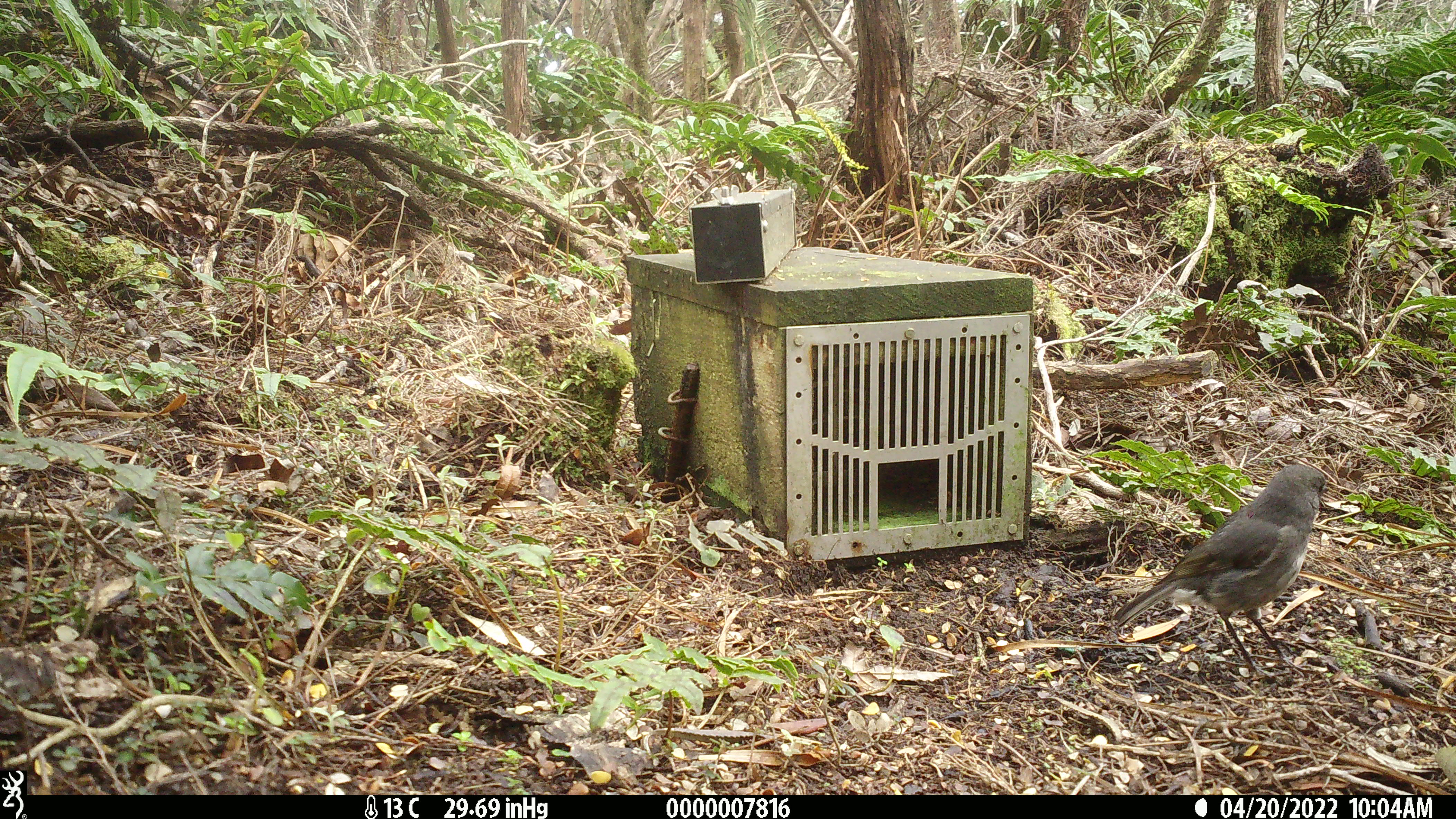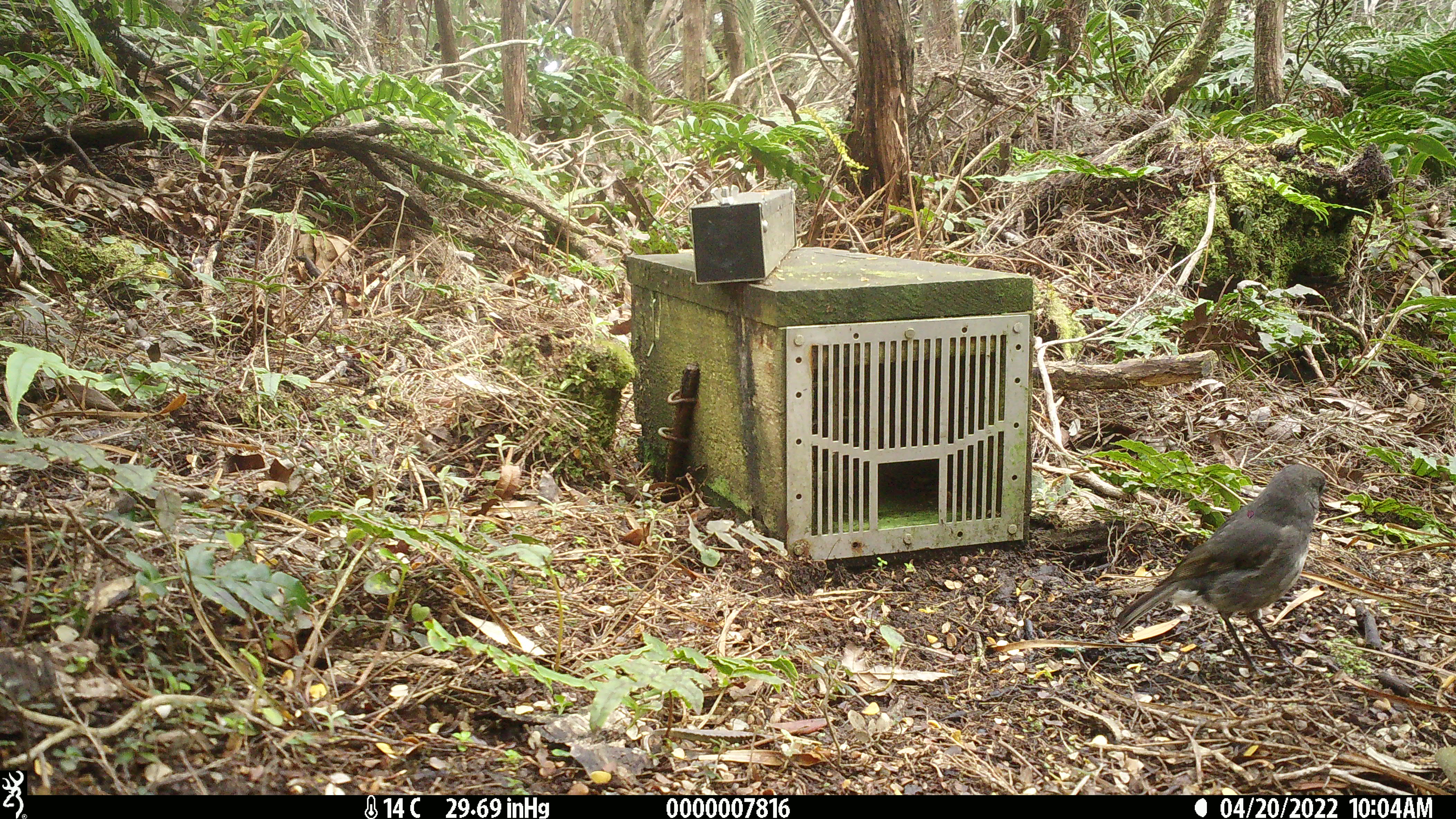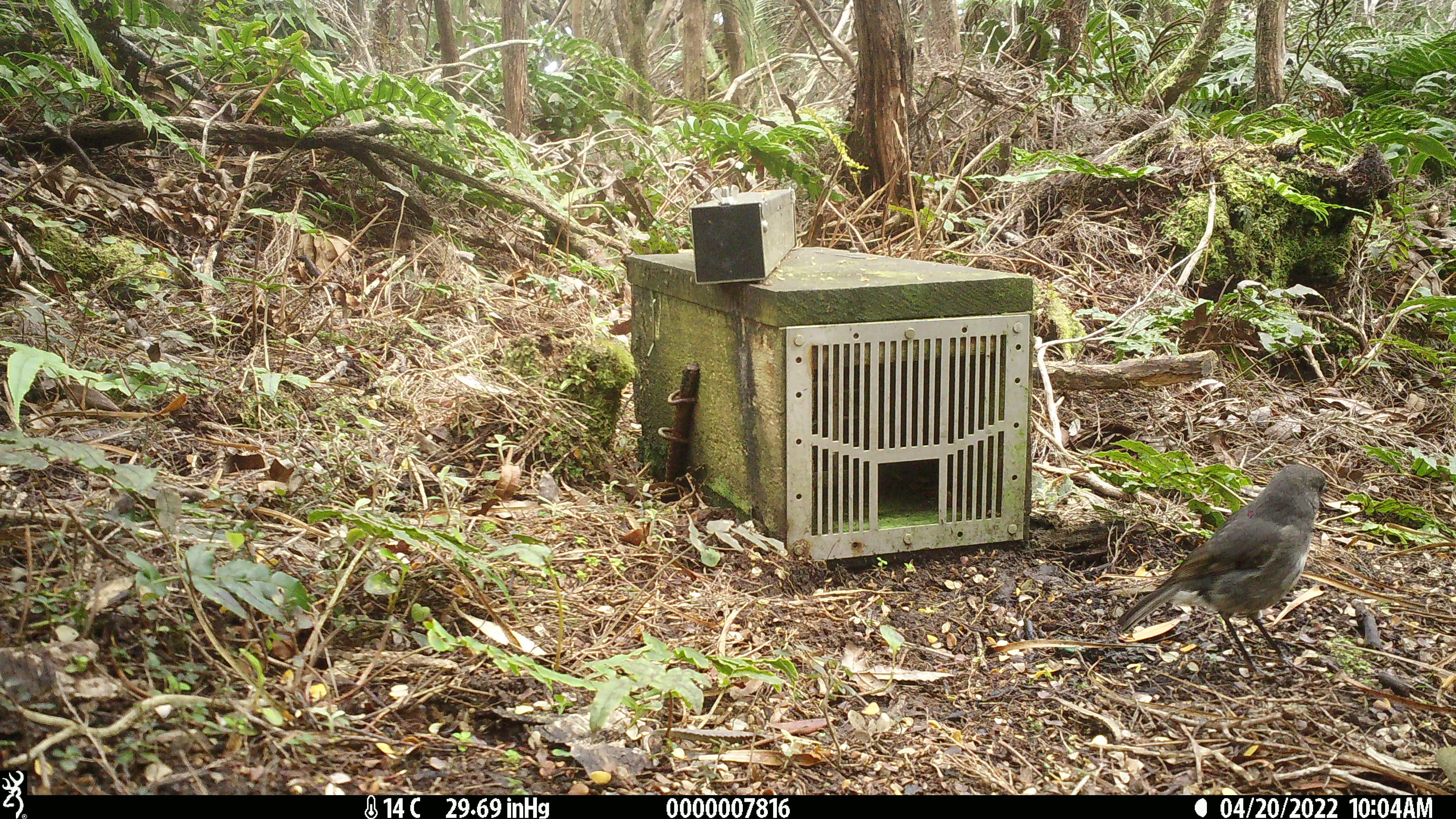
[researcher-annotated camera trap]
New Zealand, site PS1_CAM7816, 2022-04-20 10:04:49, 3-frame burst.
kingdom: Animalia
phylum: Chordata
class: Aves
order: Passeriformes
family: Petroicidae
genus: Petroica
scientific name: Petroica australis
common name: new zealand robin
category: robin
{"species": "robin (new zealand robin) (Petroica australis)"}